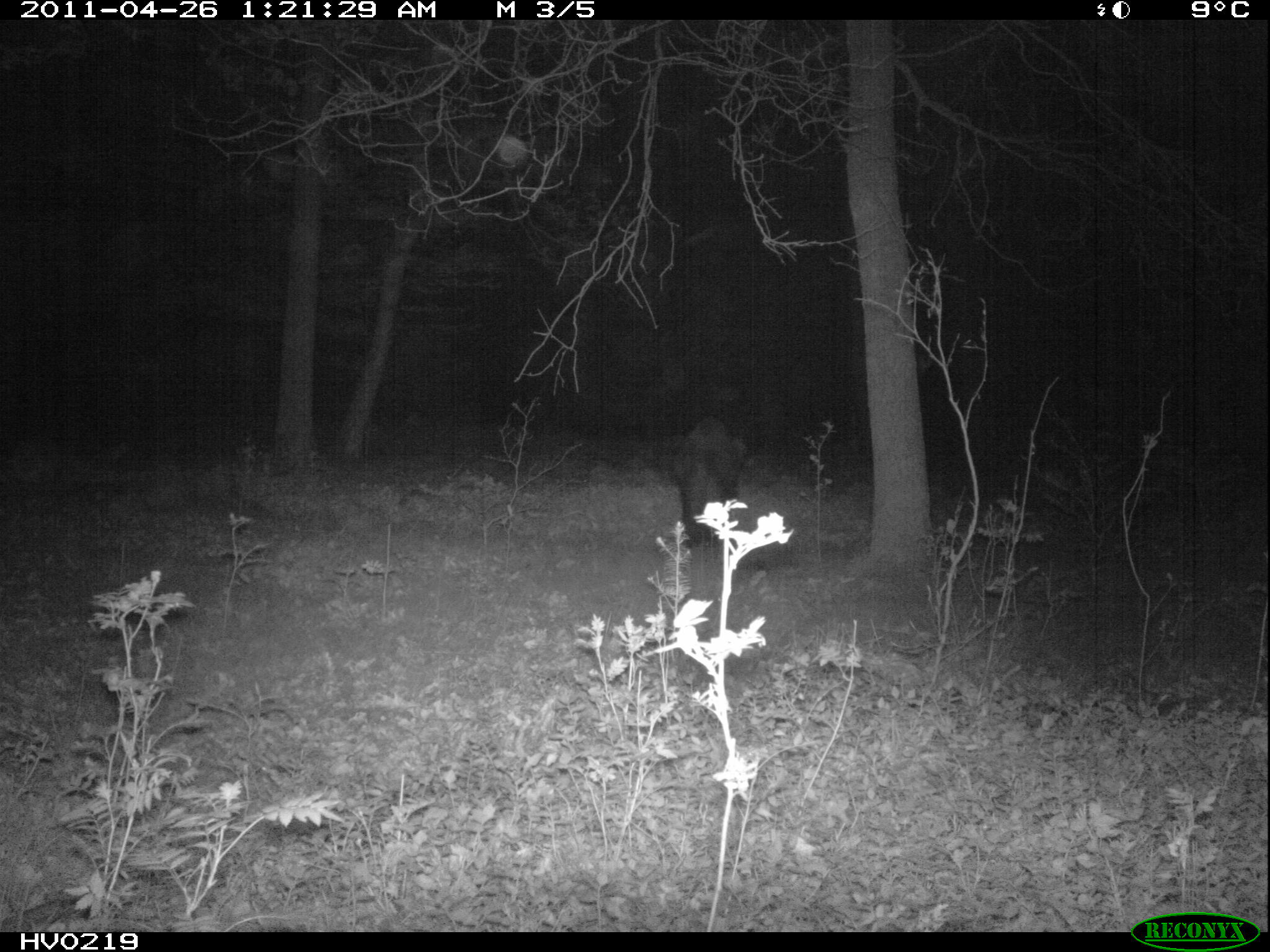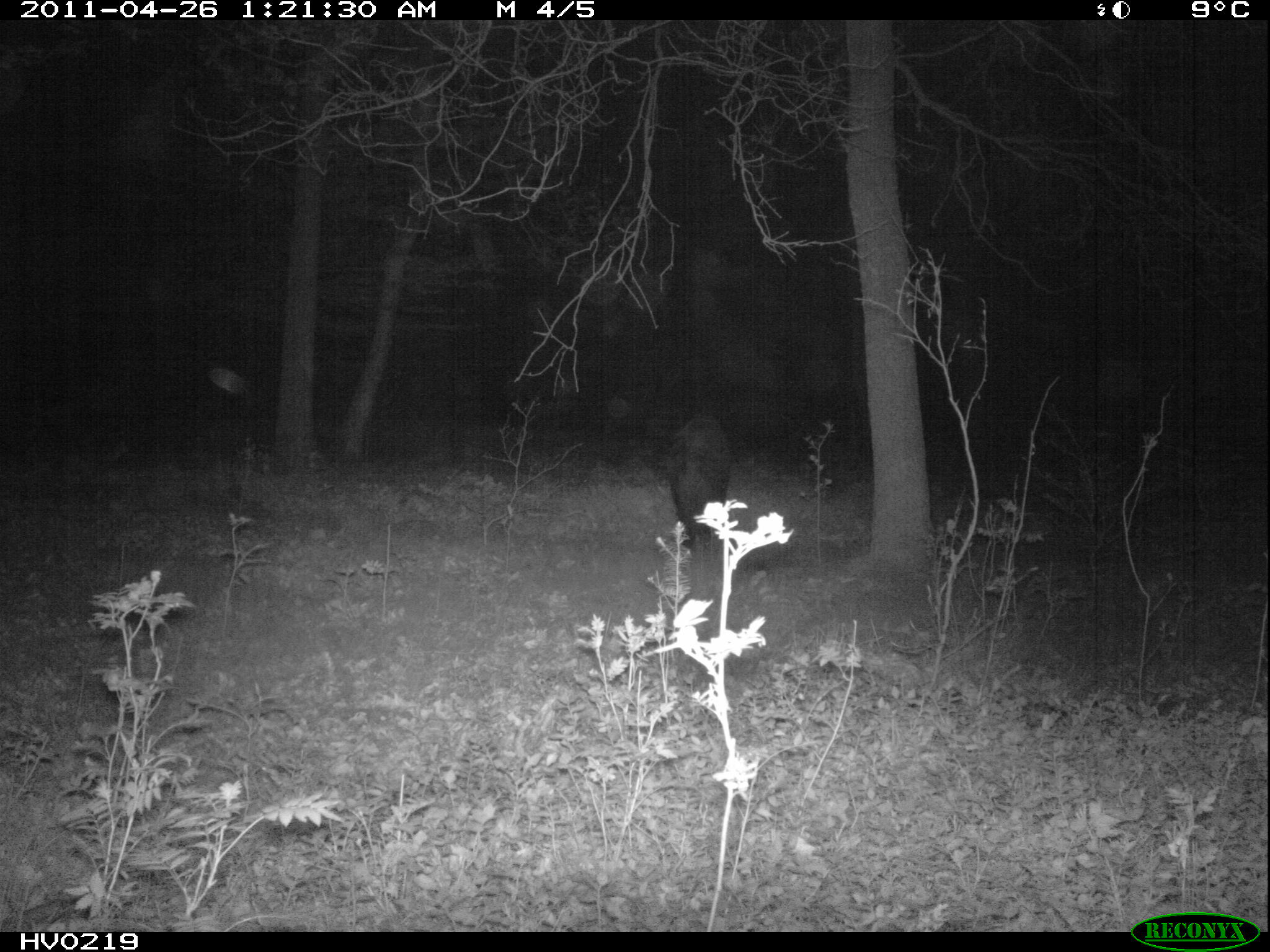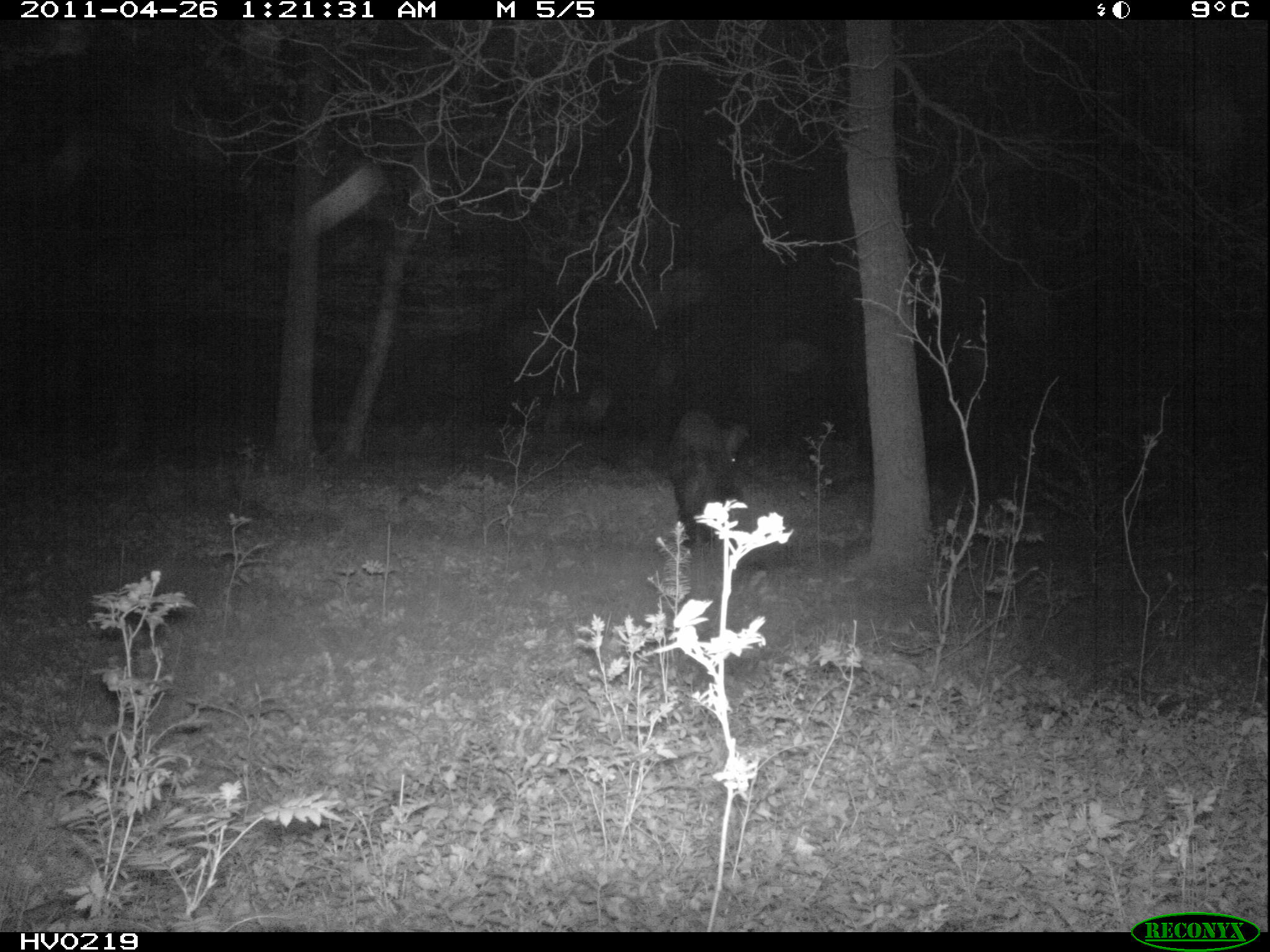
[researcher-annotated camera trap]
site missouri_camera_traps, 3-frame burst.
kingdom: Animalia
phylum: Chordata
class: Mammalia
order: Artiodactyla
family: Suidae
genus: Sus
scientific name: Sus scrofa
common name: wild boar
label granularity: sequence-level